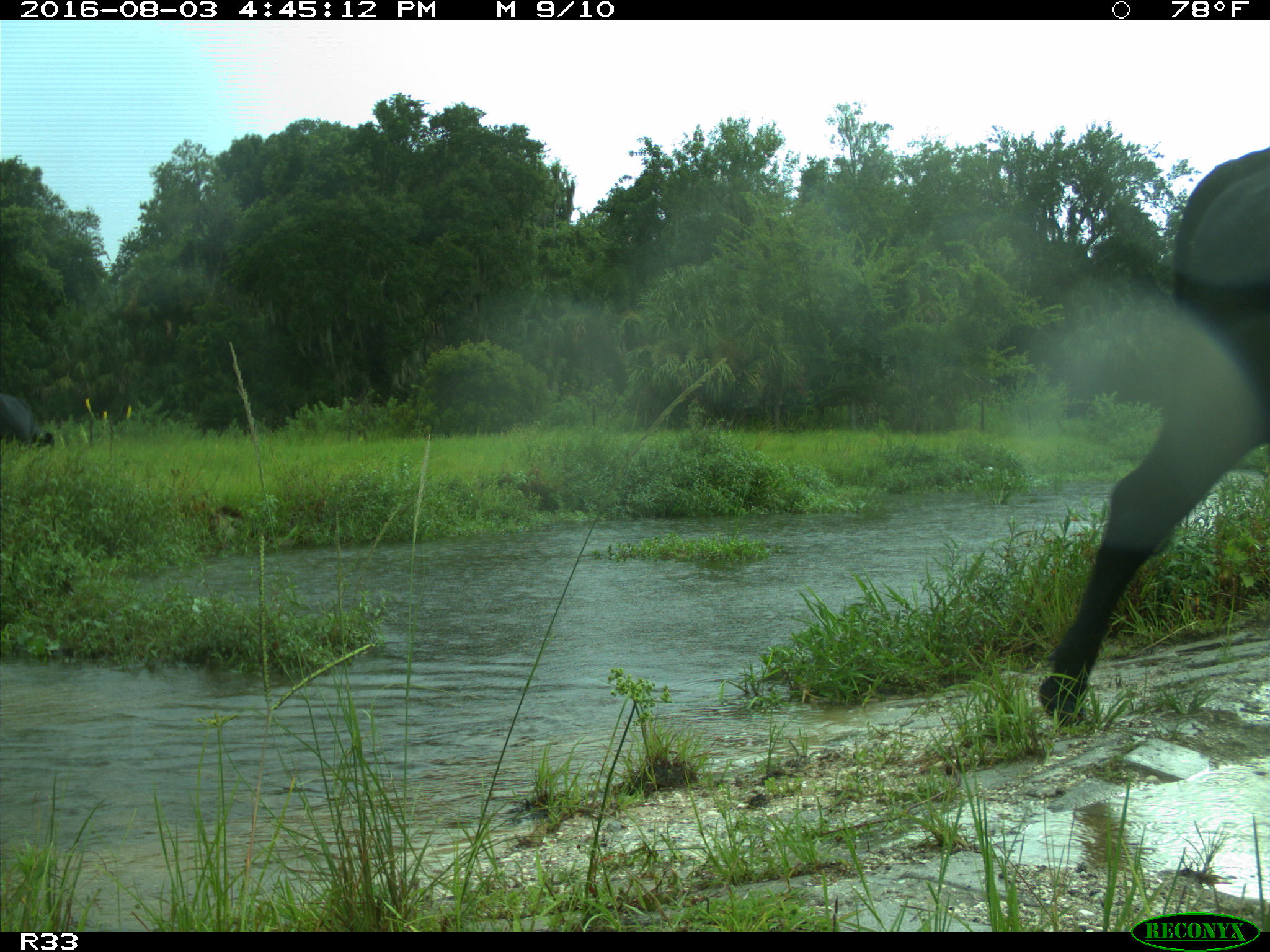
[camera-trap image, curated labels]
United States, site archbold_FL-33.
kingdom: Animalia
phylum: Chordata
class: Mammalia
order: Artiodactyla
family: Bovidae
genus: Bos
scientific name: Bos taurus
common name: domestic cow